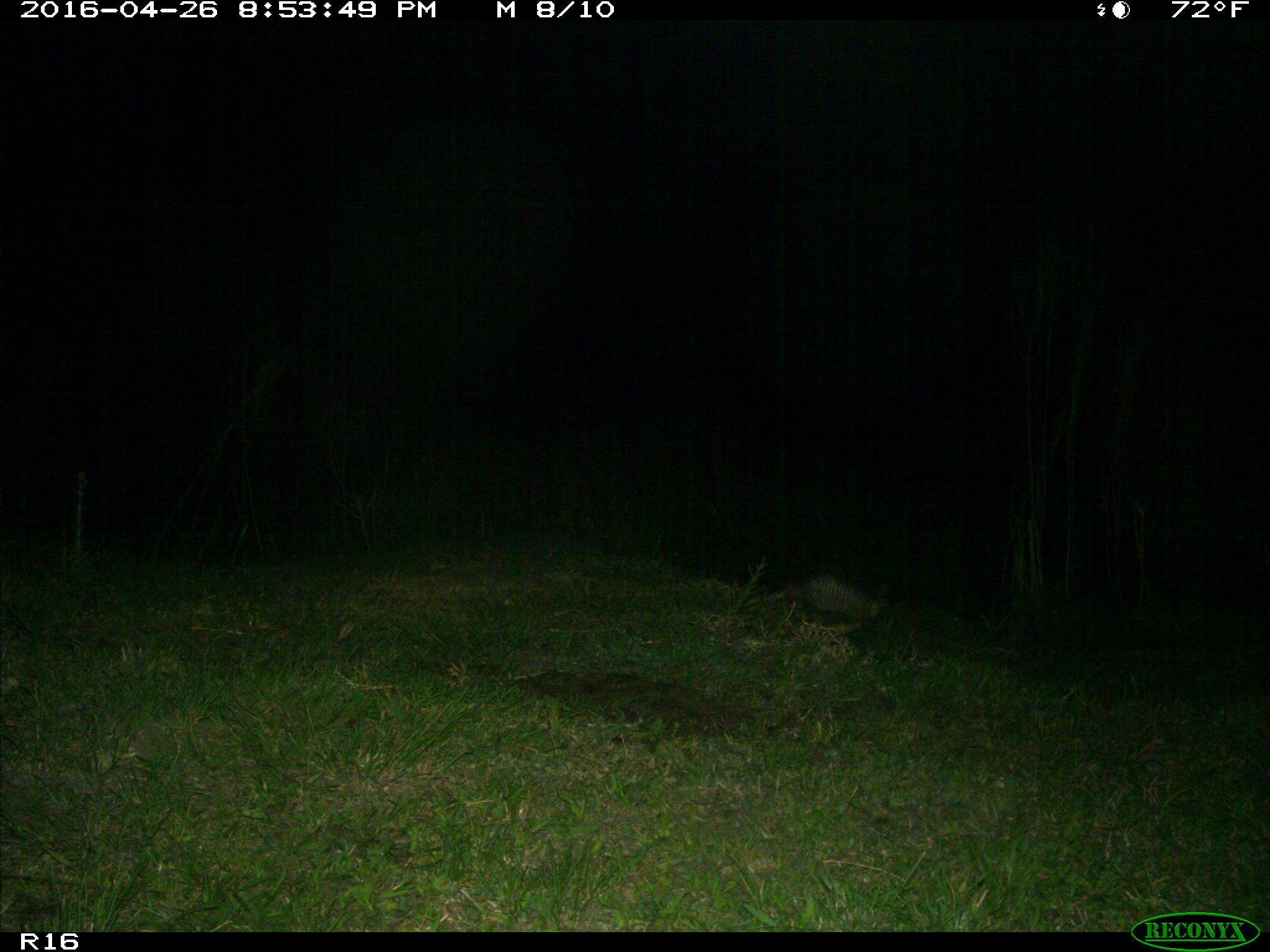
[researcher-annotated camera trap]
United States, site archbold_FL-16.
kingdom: Animalia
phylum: Chordata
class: Mammalia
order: Cingulata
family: Dasypodidae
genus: Dasypus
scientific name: Dasypus novemcinctus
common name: nine-banded armadillo